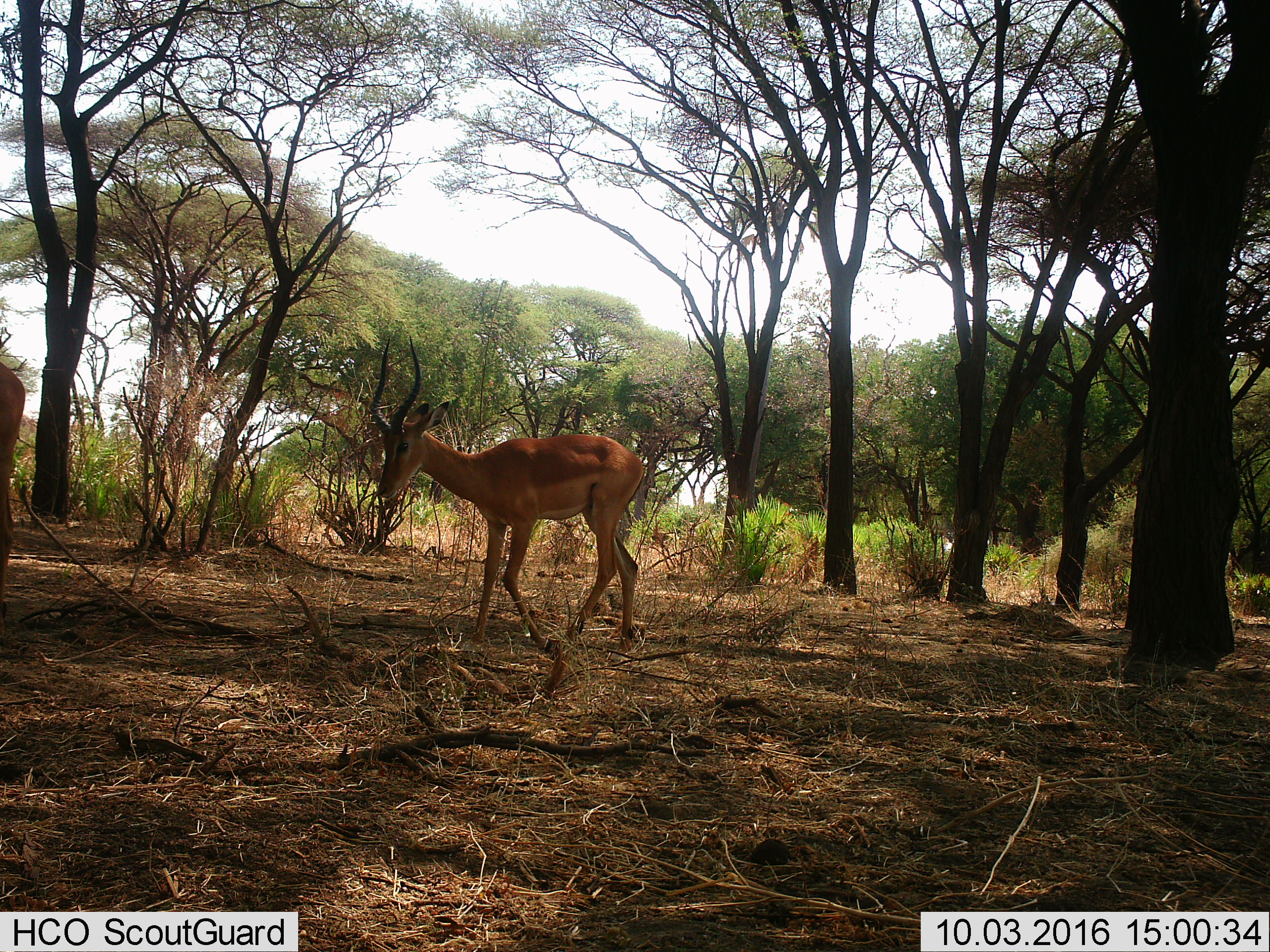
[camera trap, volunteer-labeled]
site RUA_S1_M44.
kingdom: Animalia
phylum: Chordata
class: Mammalia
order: Artiodactyla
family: Bovidae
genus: Aepyceros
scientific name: Aepyceros melampus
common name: impala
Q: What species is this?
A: Impala (Aepyceros melampus).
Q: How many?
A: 2.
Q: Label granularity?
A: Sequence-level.